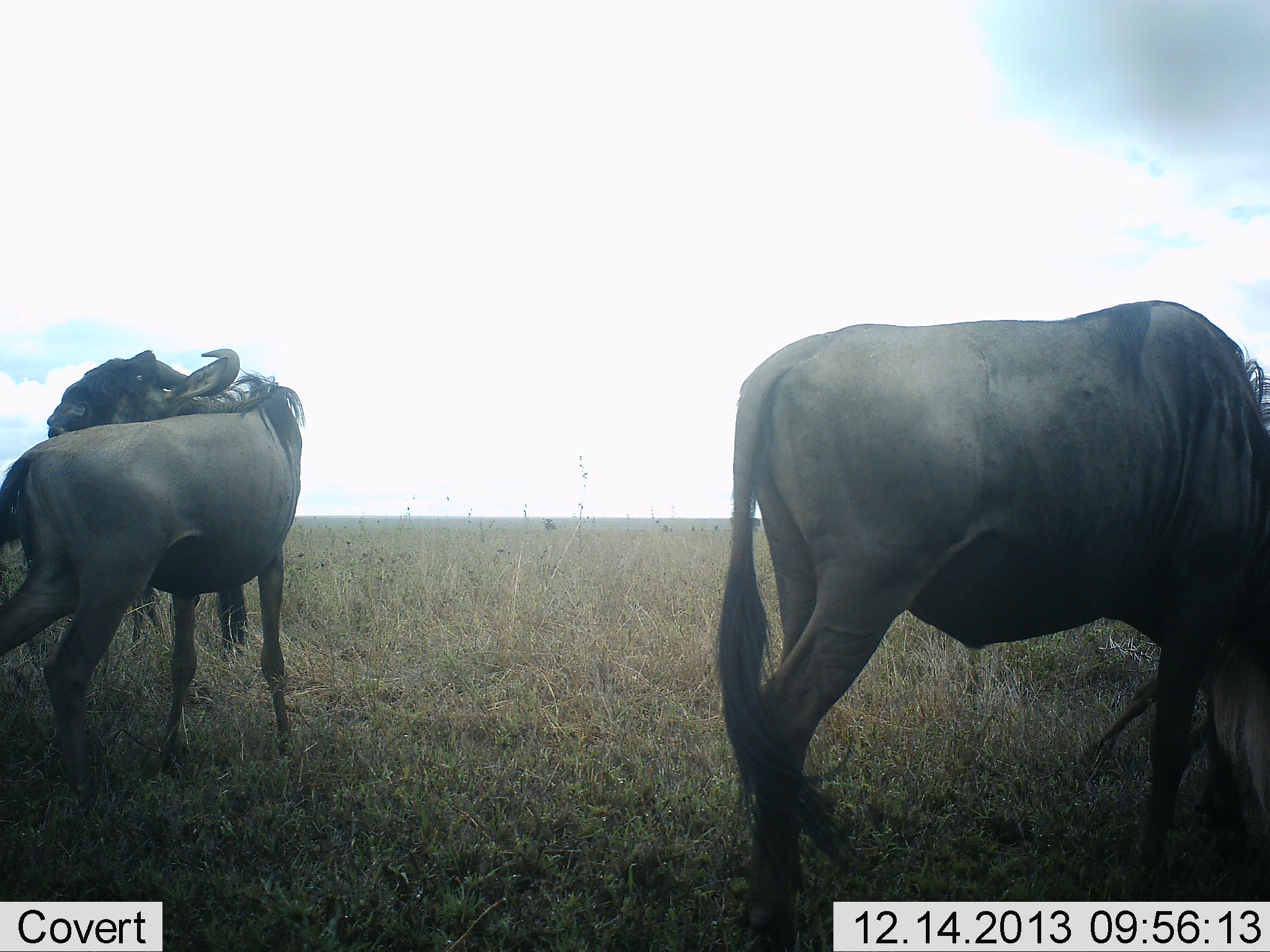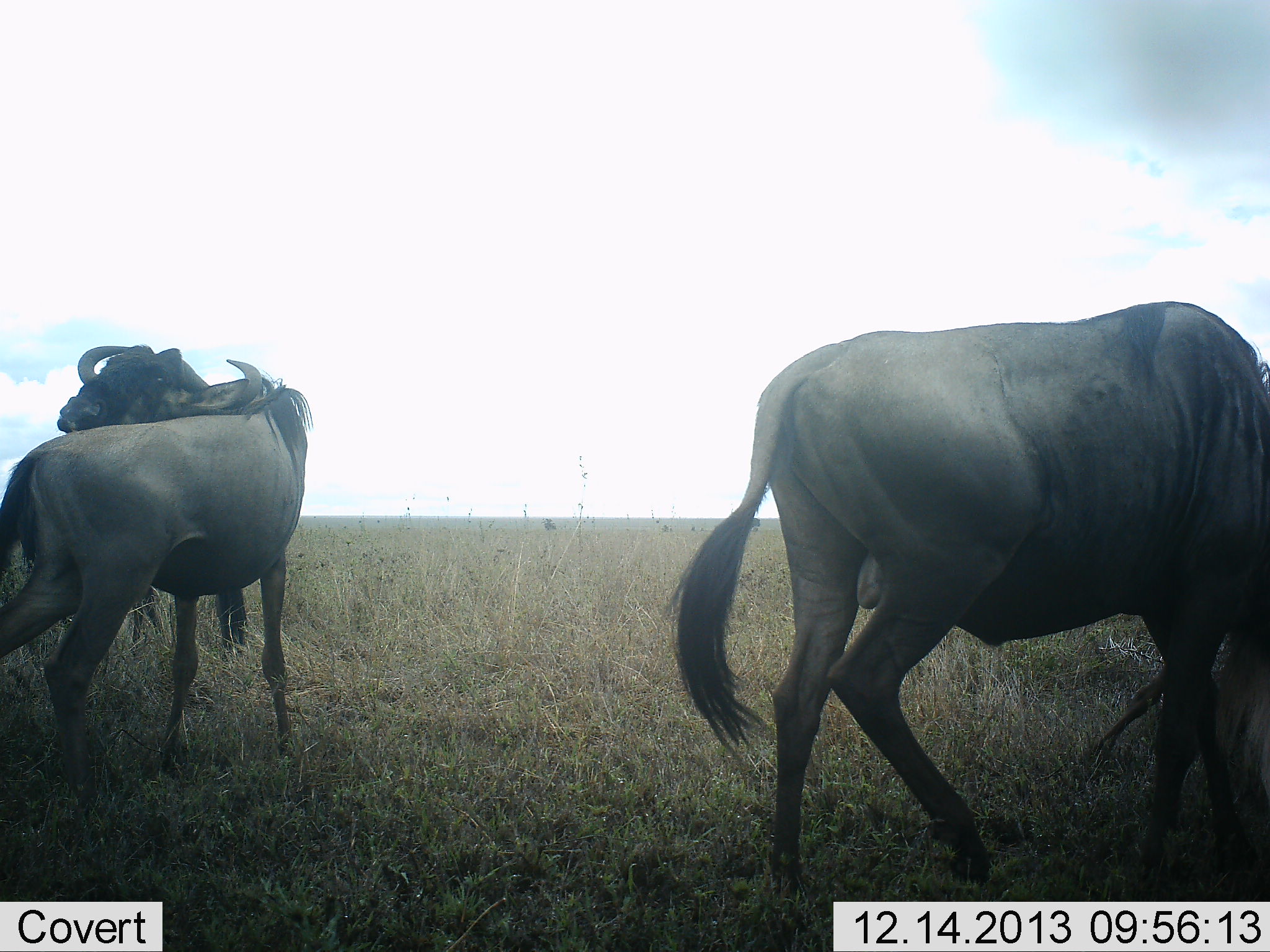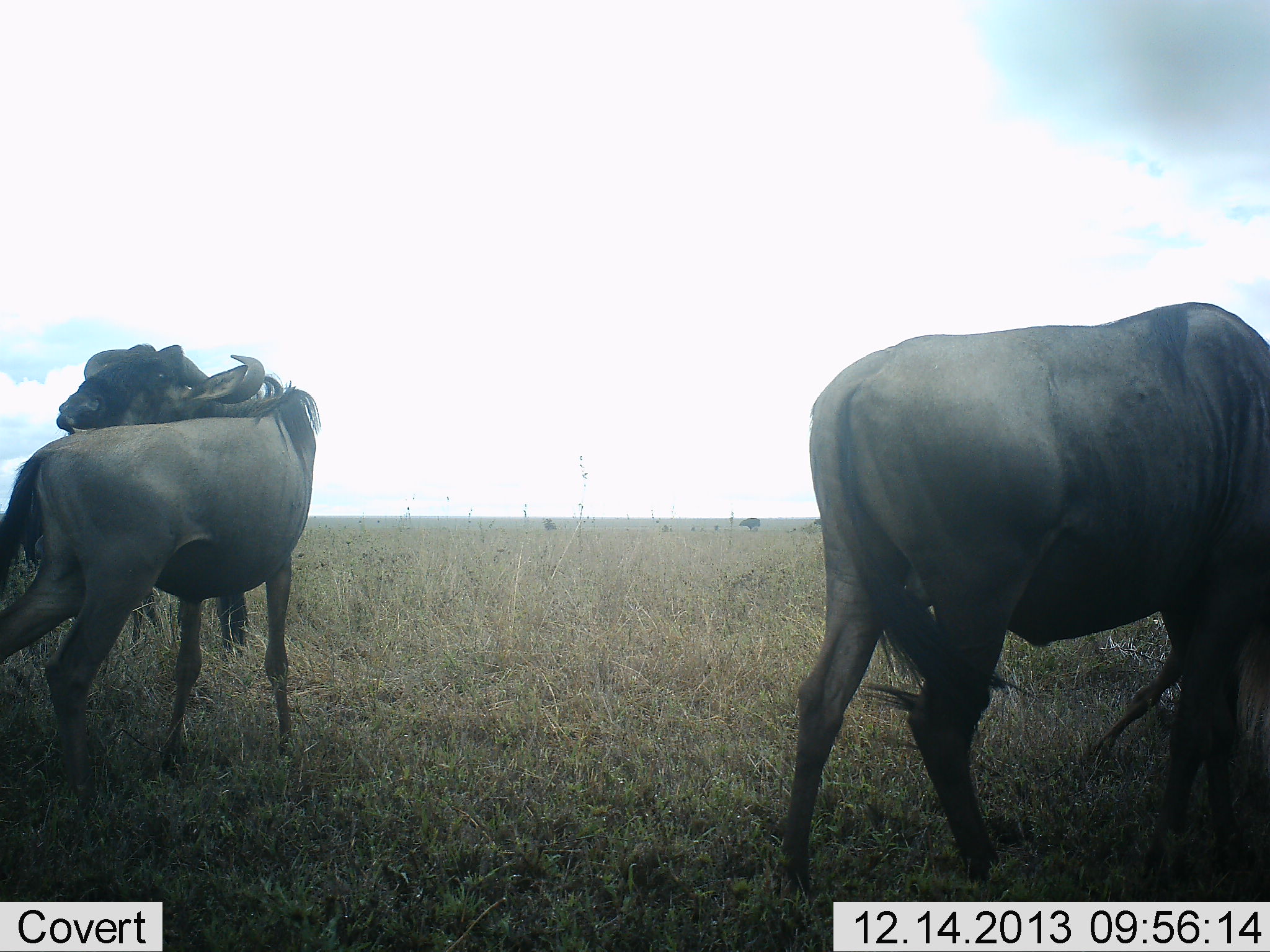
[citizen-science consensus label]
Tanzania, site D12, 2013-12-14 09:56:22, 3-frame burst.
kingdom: Animalia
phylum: Chordata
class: Mammalia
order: Artiodactyla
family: Bovidae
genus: Connochaetes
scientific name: Connochaetes taurinus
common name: blue wildebeest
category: wildebeest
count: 3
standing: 90%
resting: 0%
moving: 0%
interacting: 10%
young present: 0%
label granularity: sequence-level